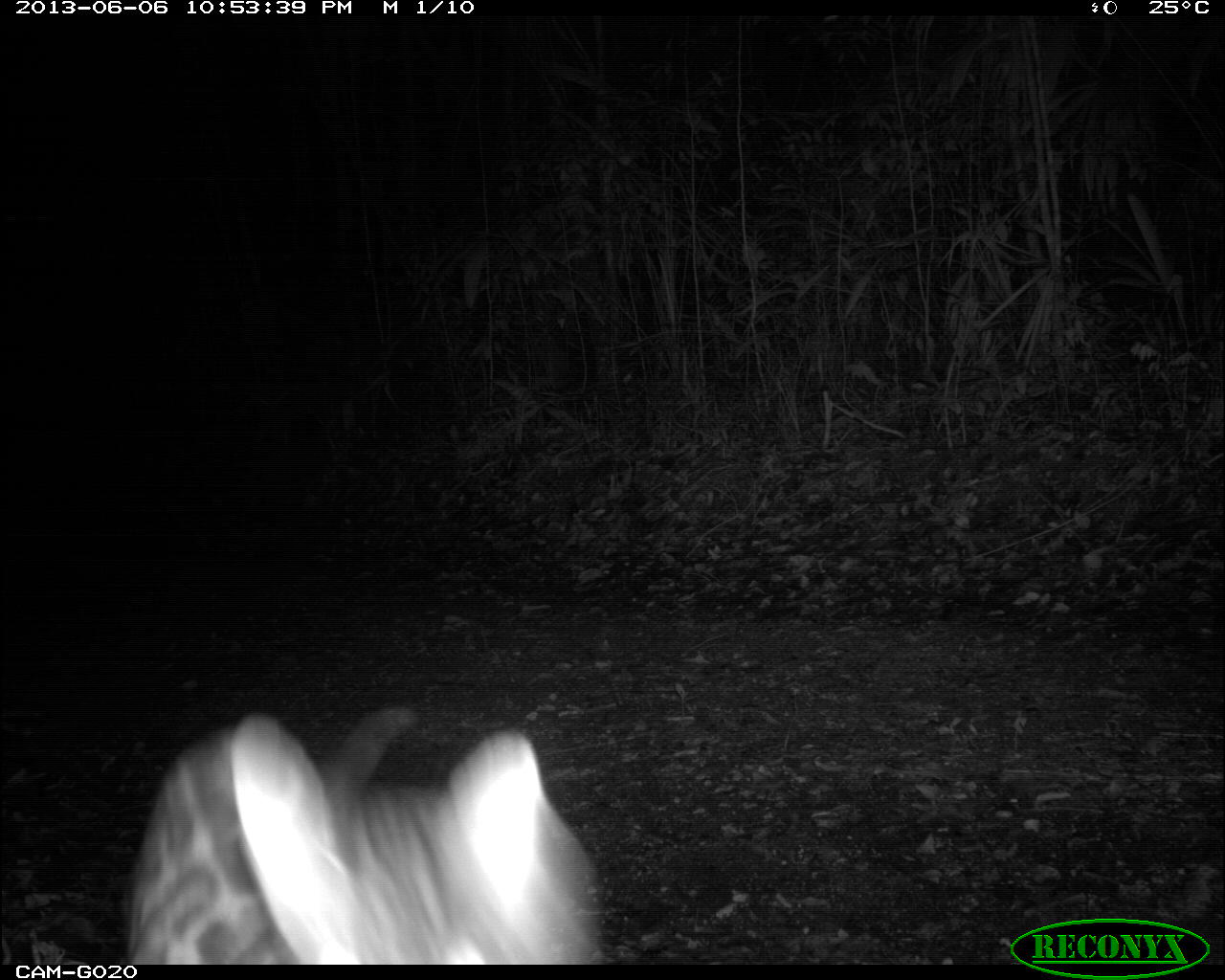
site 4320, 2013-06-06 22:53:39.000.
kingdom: Animalia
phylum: Chordata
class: Mammalia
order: Carnivora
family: Felidae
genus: Leopardus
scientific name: Leopardus wiedii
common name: margay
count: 1